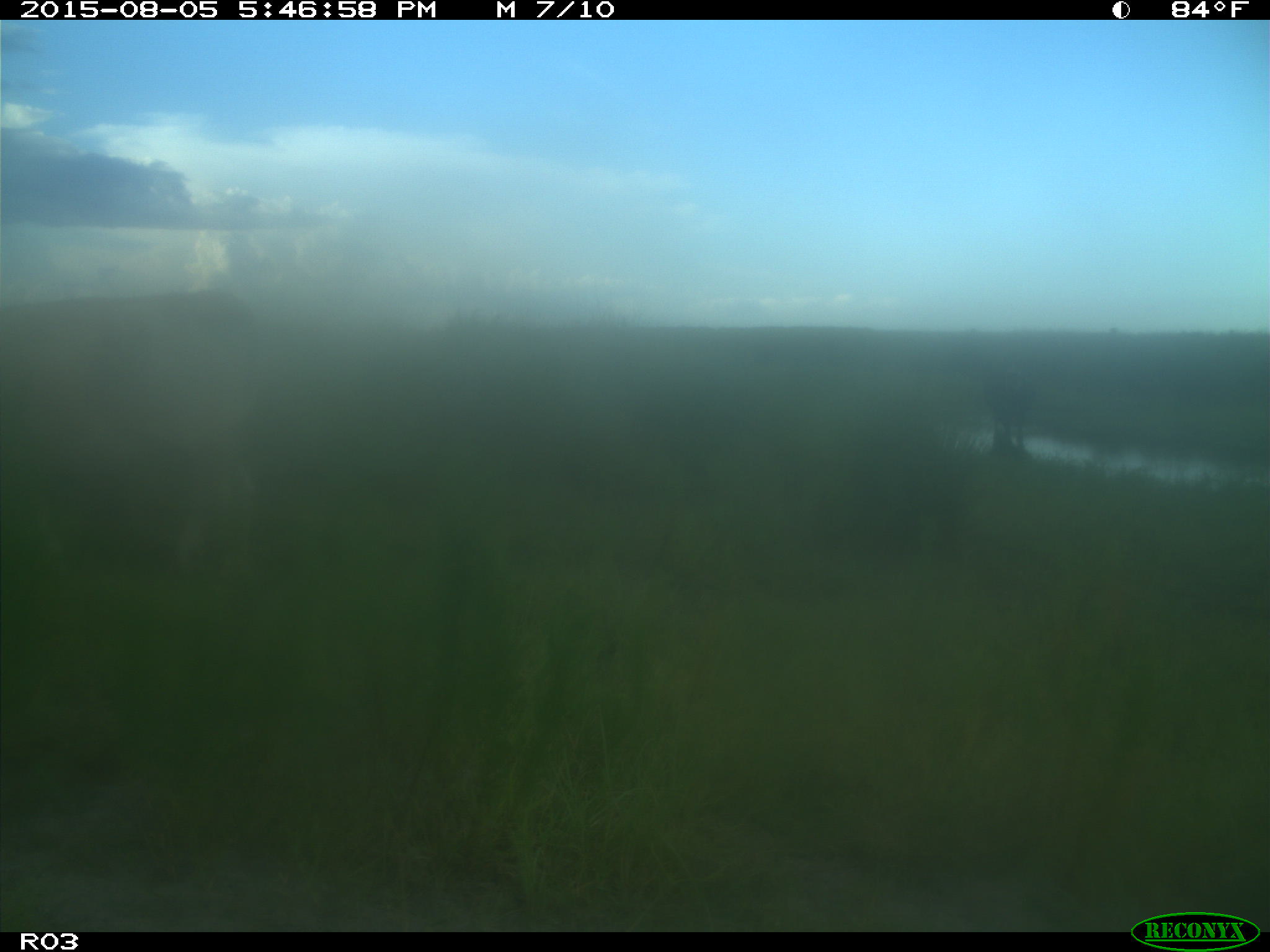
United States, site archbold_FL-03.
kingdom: Animalia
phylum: Chordata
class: Mammalia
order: Artiodactyla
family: Bovidae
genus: Bos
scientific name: Bos taurus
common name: domestic cow